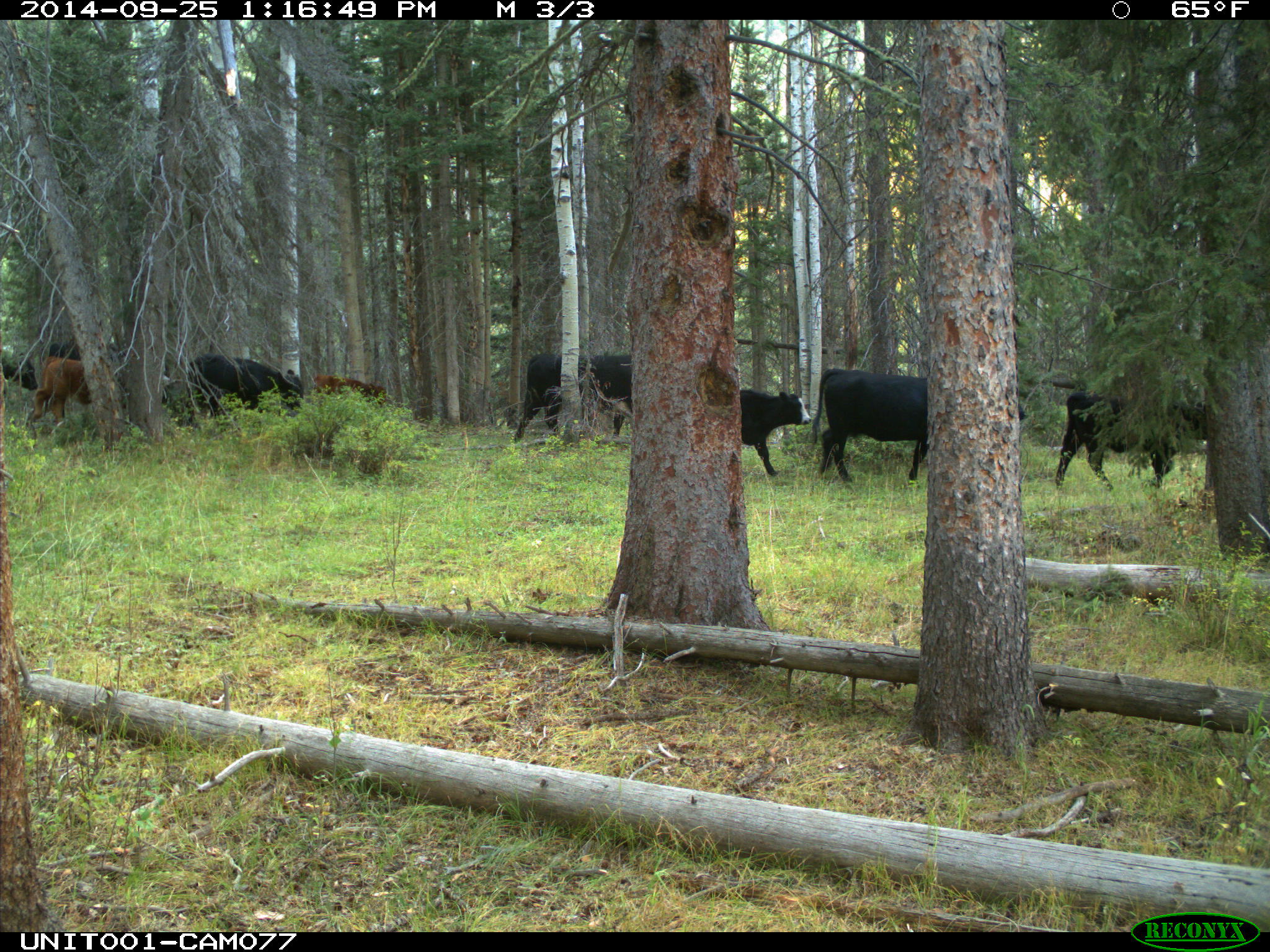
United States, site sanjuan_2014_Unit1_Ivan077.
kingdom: Animalia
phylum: Chordata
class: Mammalia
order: Artiodactyla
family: Bovidae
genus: Bos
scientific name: Bos taurus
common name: domestic cow